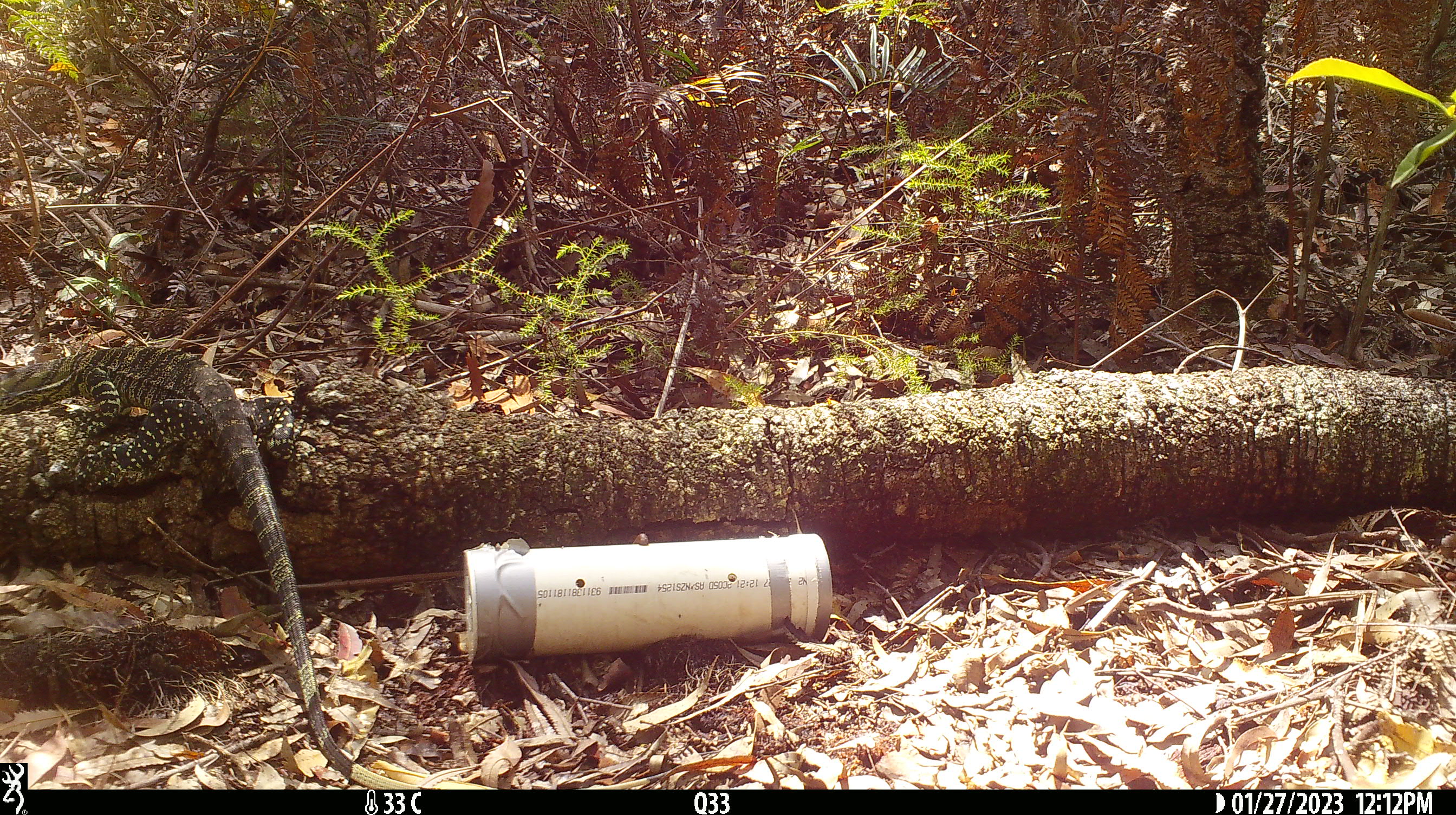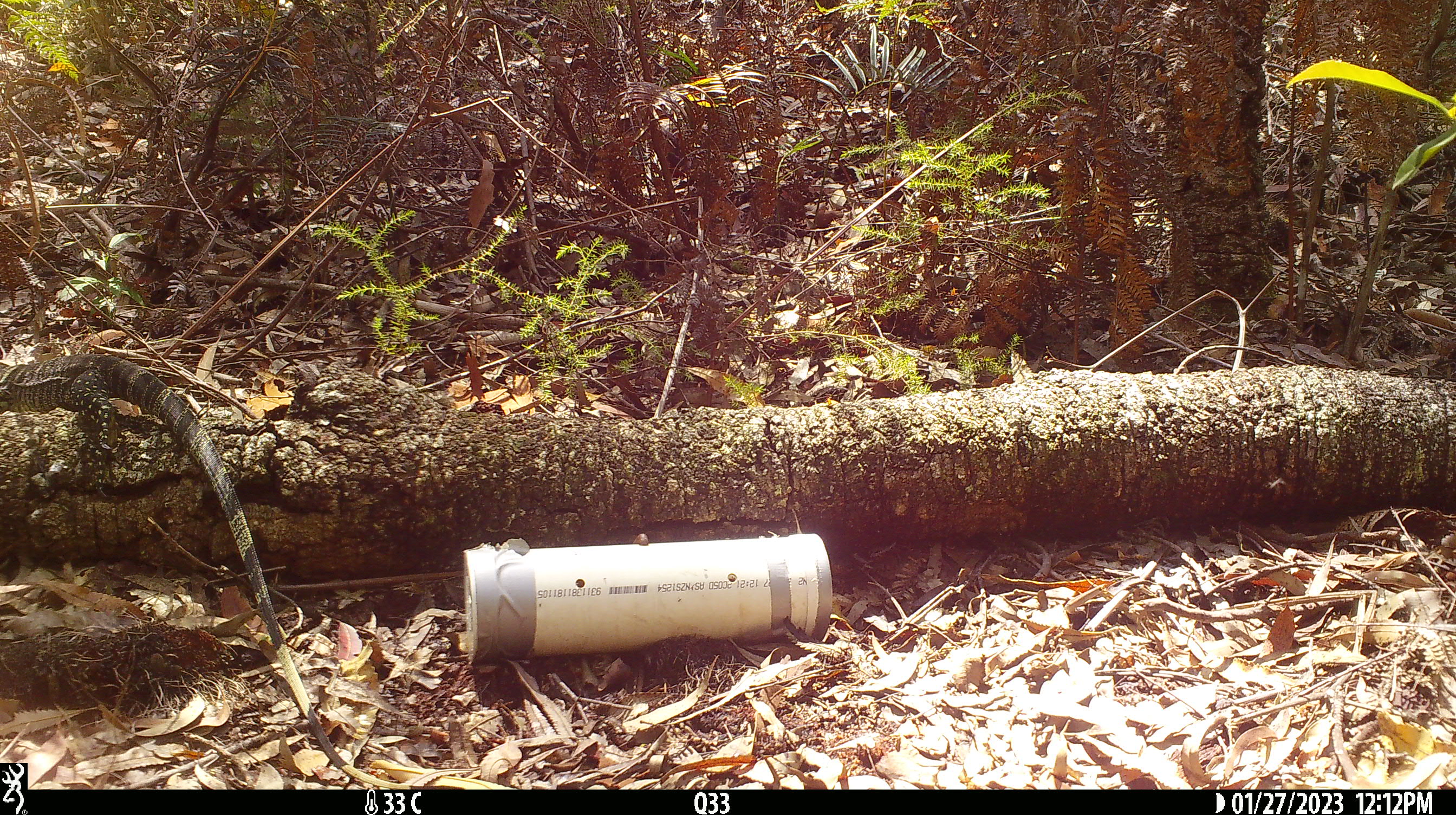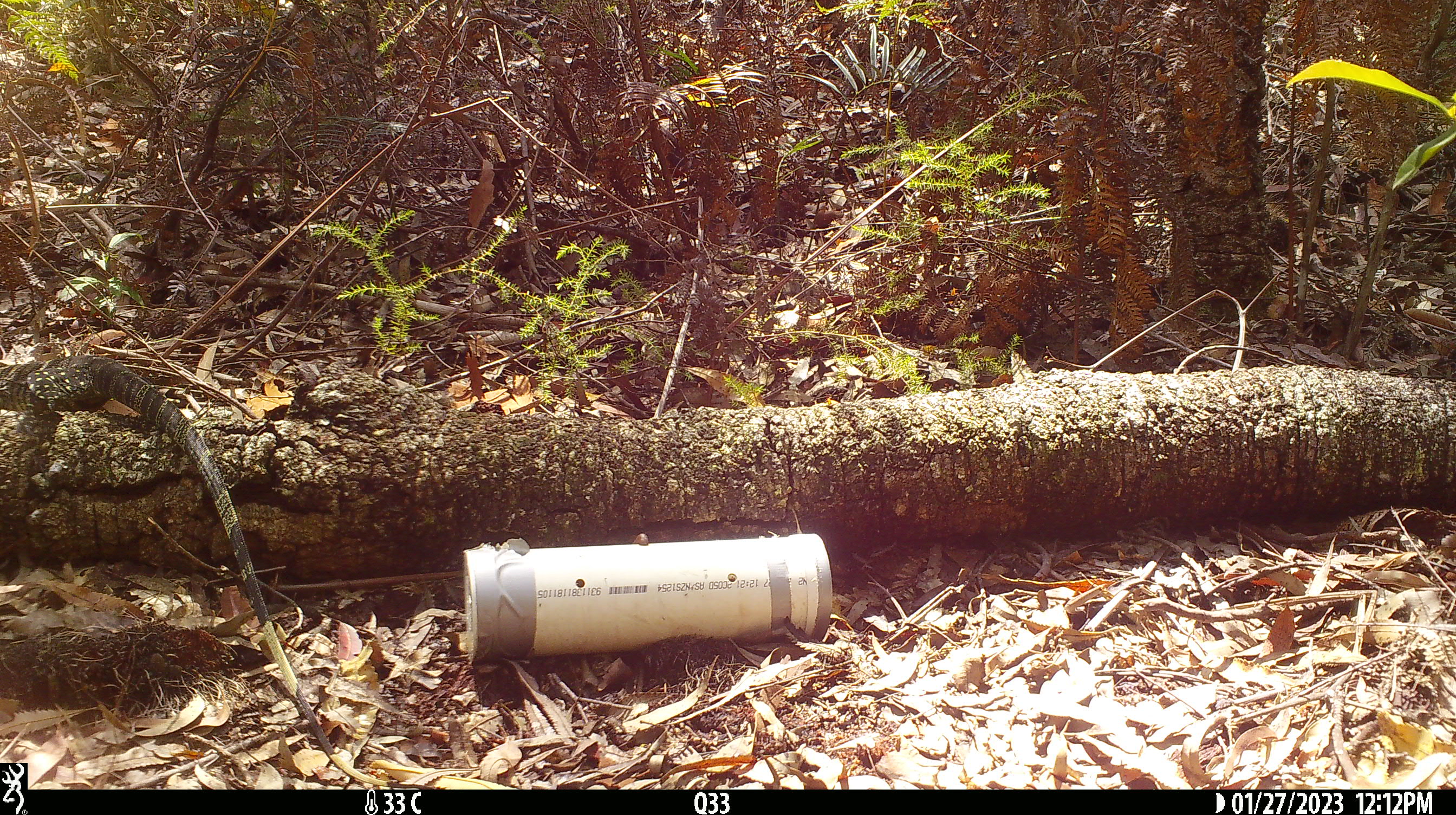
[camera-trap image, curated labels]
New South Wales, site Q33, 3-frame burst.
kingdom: Animalia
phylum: Chordata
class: Reptilia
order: Squamata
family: Varanidae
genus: Varanus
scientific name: Varanus varius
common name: lace monitor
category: goanna